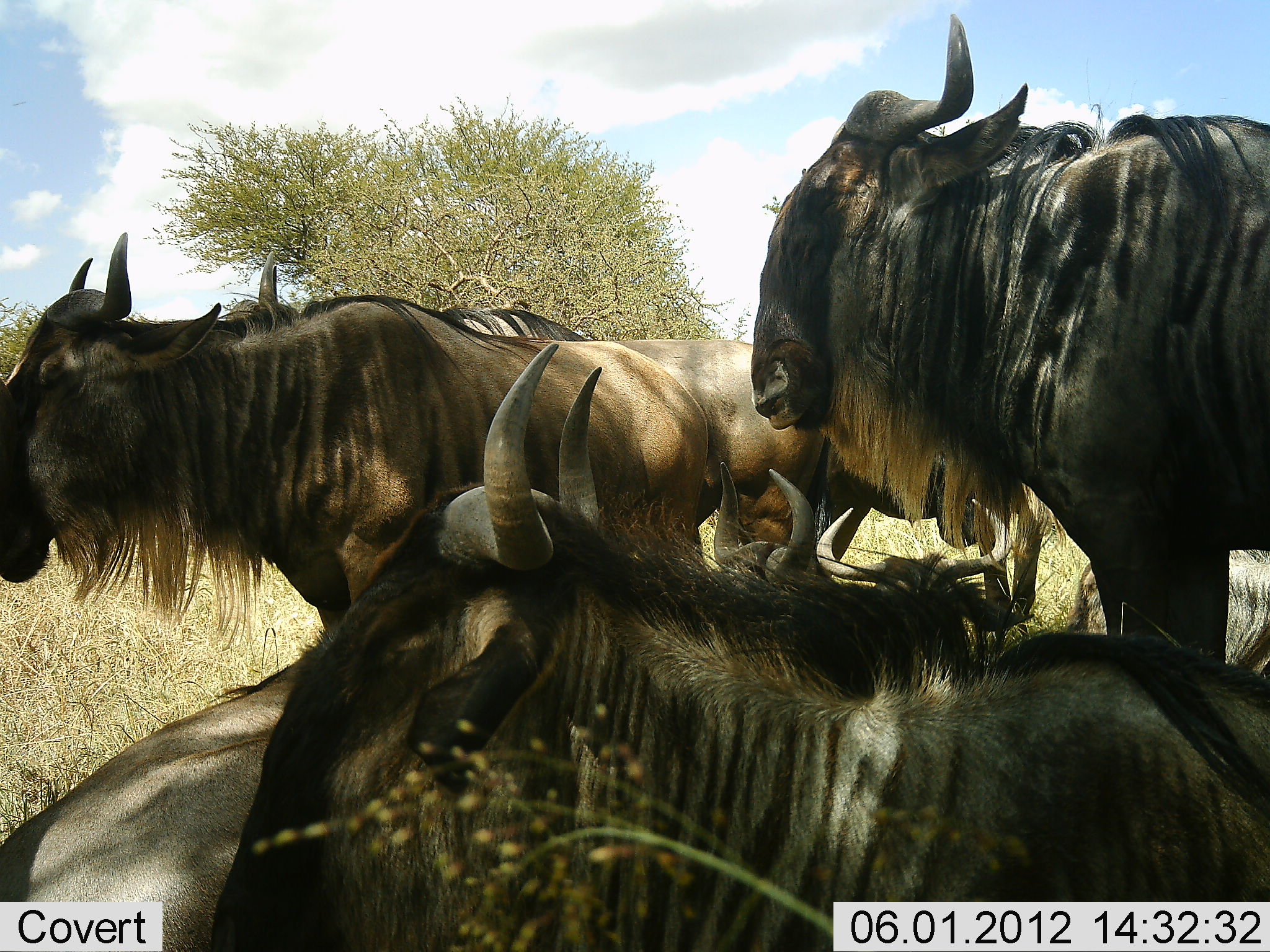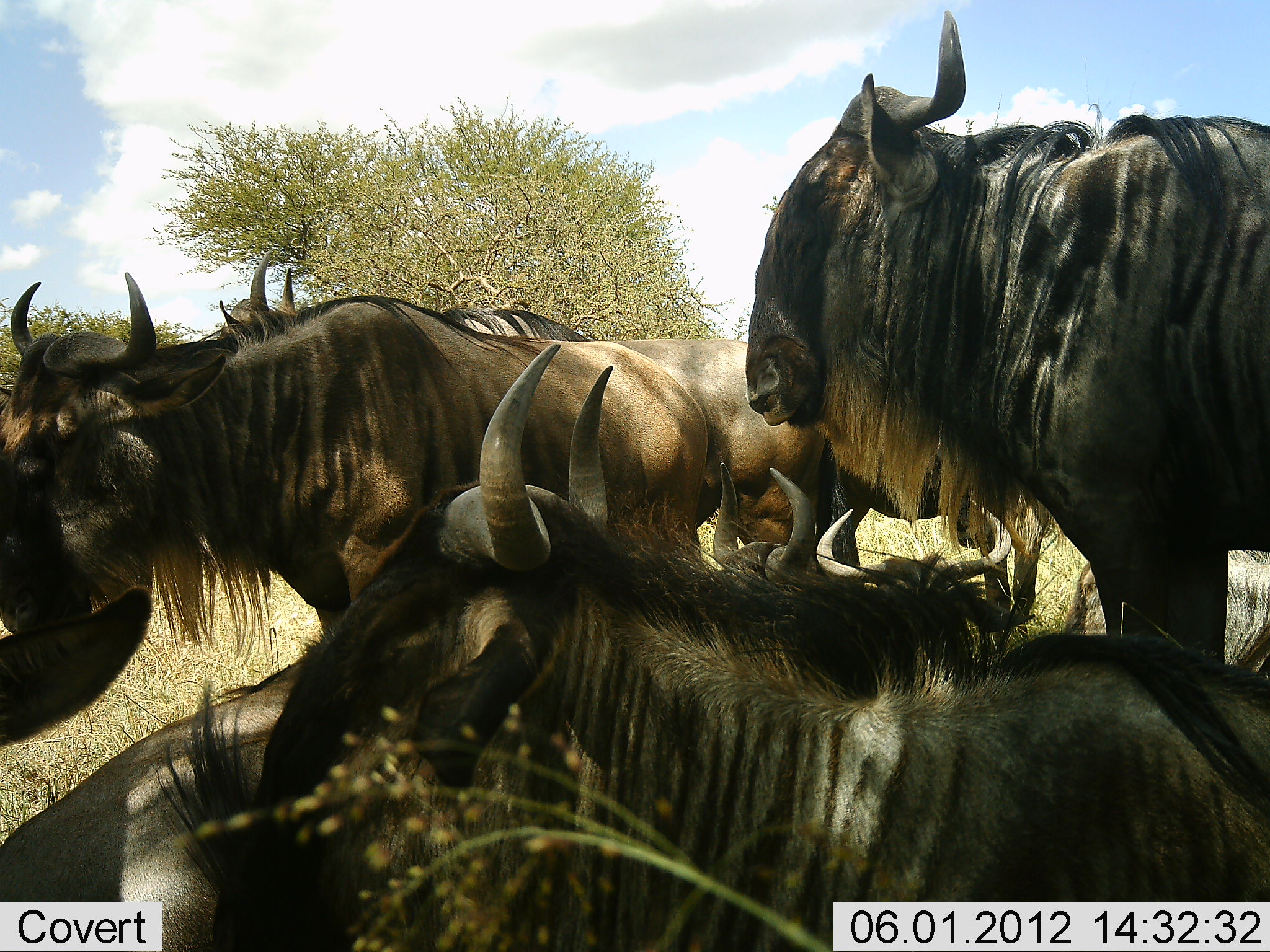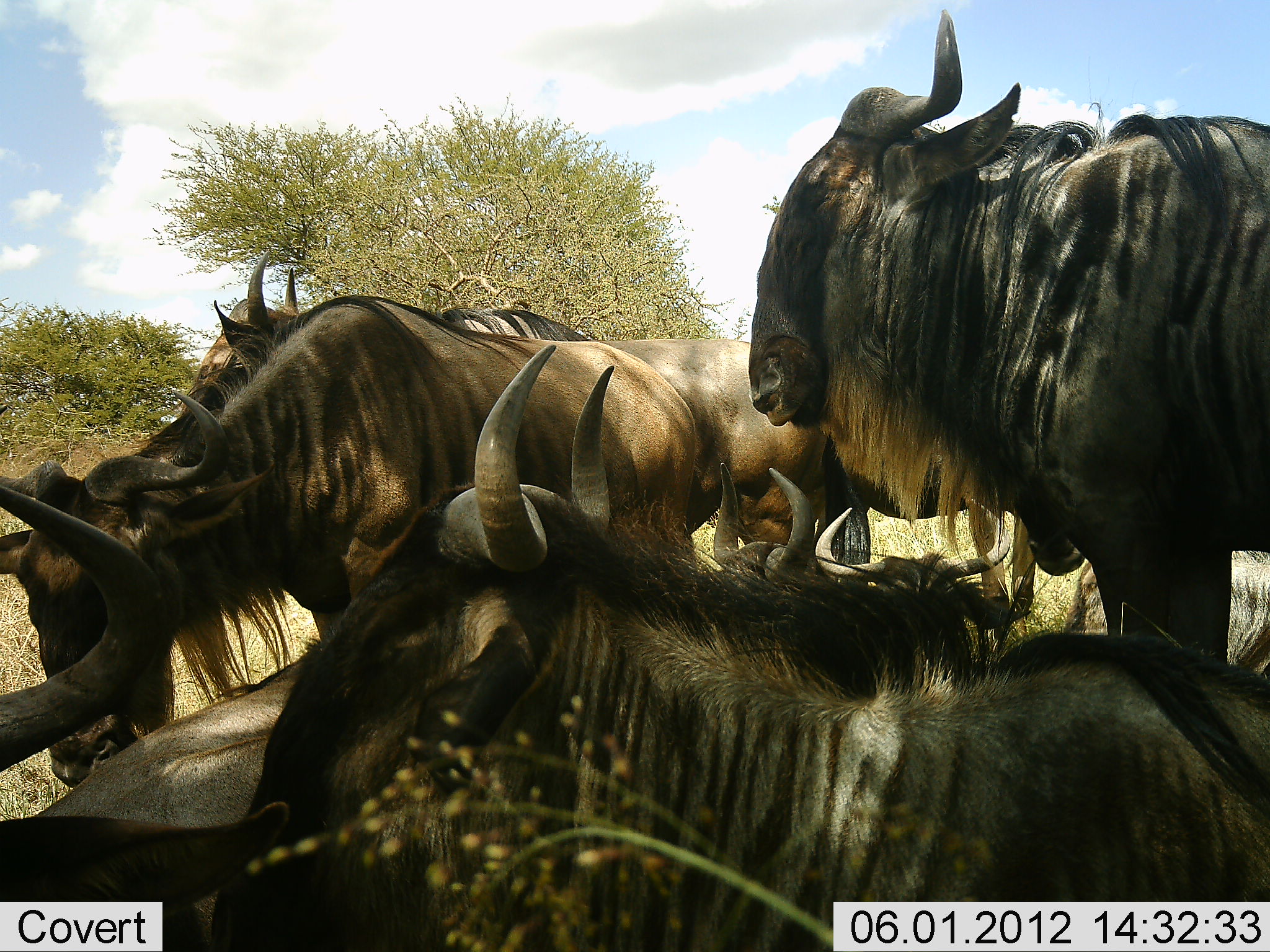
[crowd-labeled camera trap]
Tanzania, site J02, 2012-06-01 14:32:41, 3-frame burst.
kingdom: Animalia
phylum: Chordata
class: Mammalia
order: Artiodactyla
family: Bovidae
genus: Connochaetes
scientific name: Connochaetes taurinus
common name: blue wildebeest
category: wildebeest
Wildebeest (blue wildebeest) (Connochaetes taurinus), count 6. Behavior (volunteer vote fractions): standing 70%, resting 70%, moving 10%, interacting 0%. Young present (vote fraction): 10%. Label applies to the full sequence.